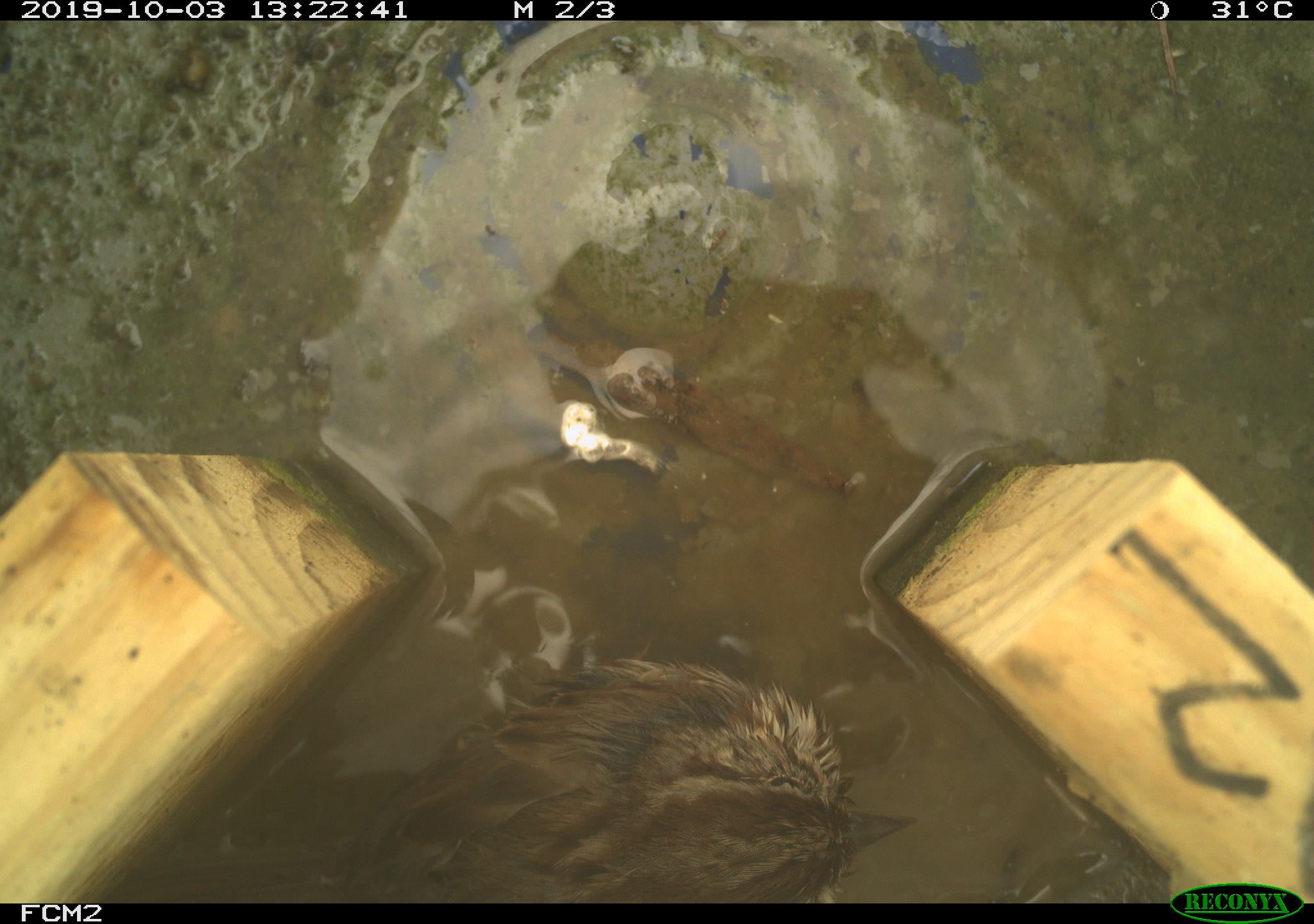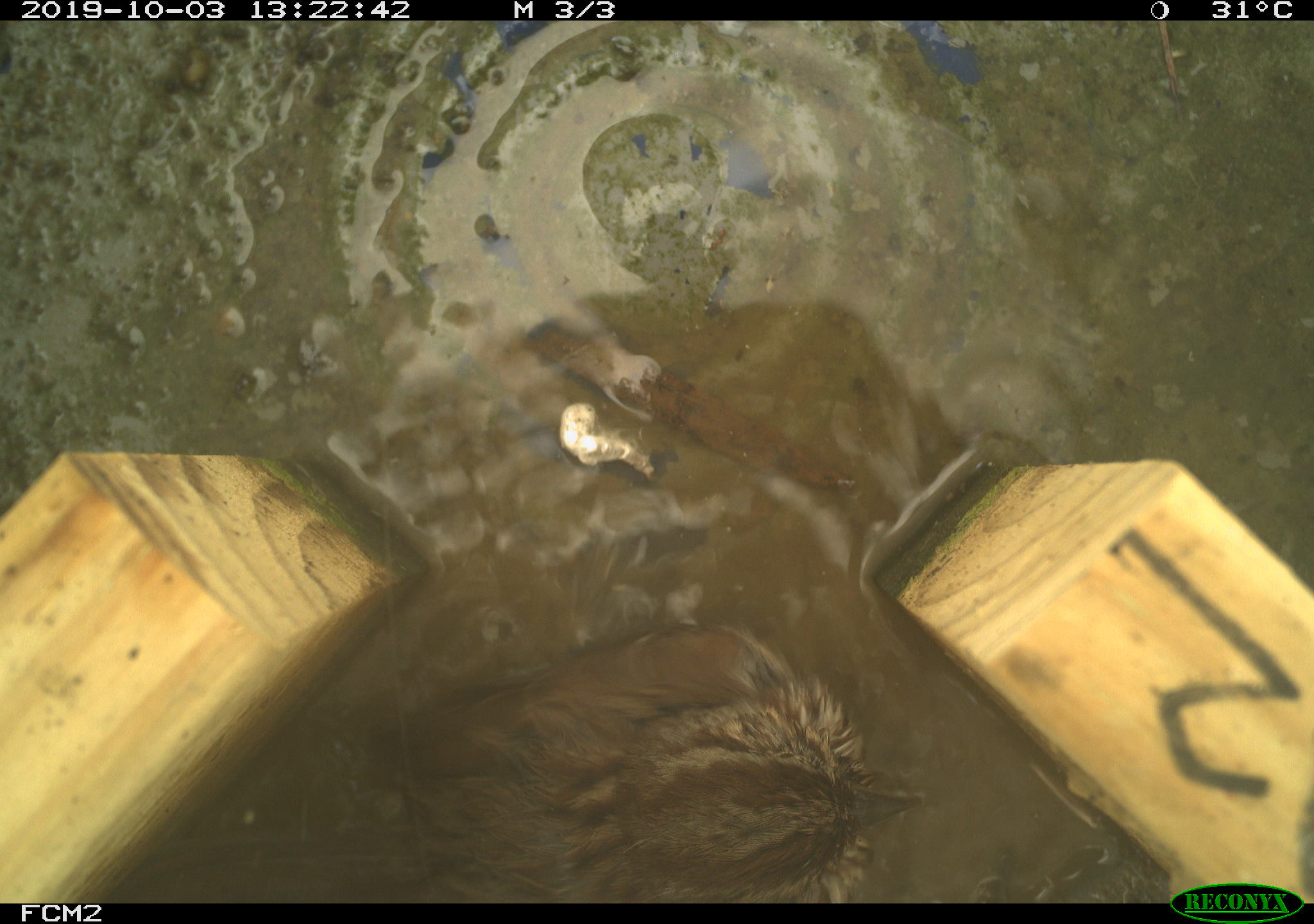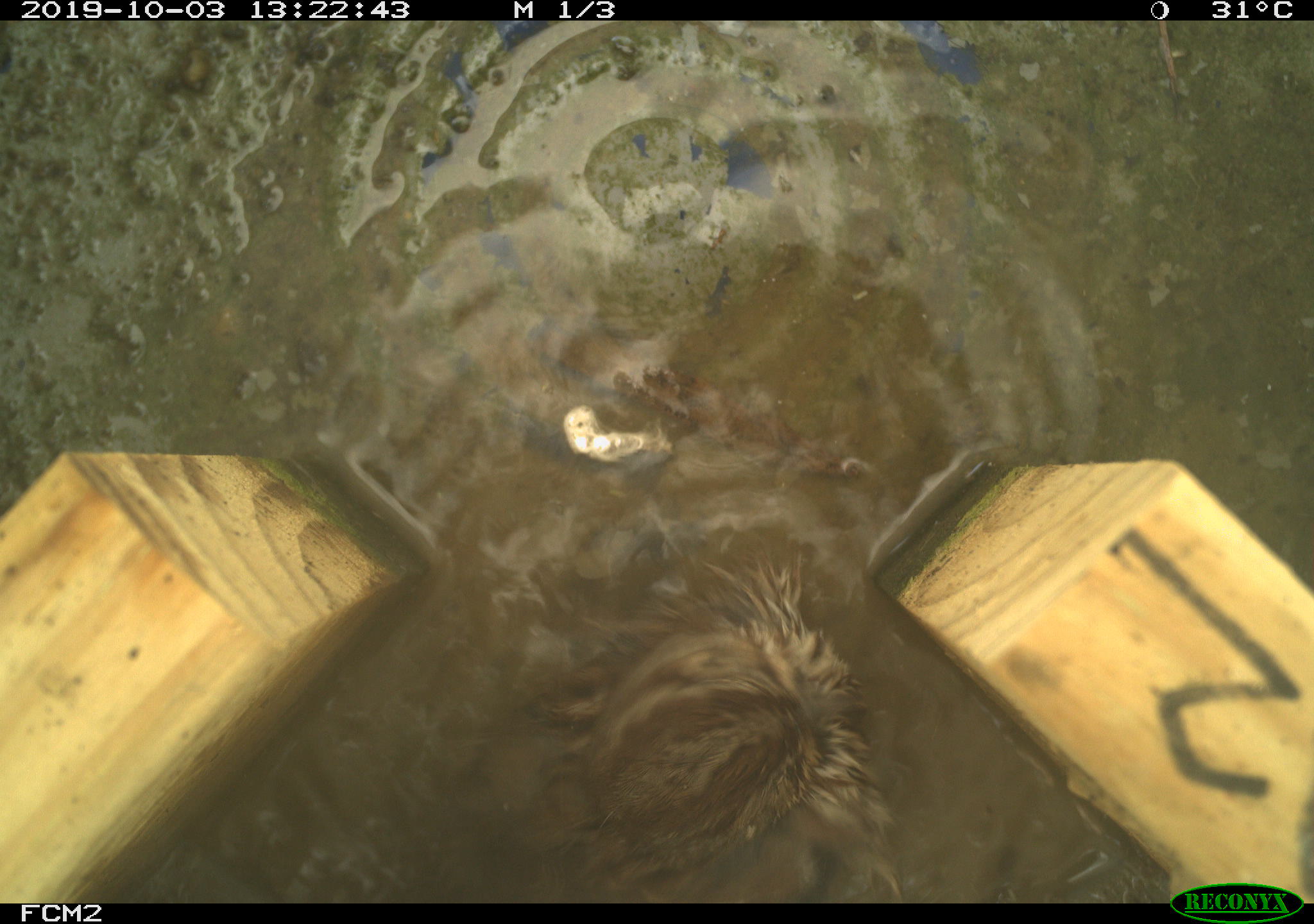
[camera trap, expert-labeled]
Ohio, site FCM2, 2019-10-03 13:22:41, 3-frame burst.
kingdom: Animalia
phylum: Chordata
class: Aves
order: Passeriformes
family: Passerellidae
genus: Melospiza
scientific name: Melospiza melodia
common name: song sparrow